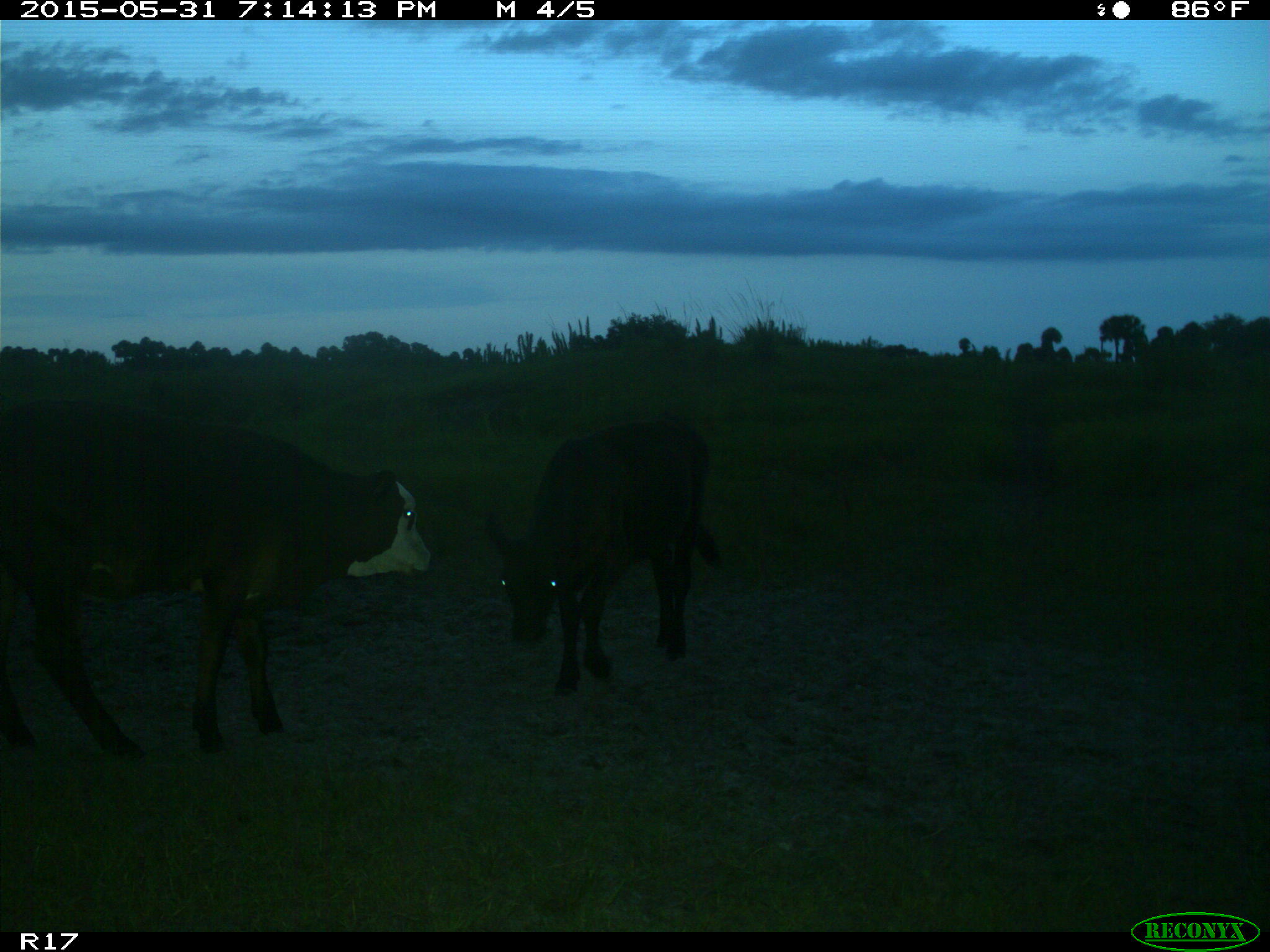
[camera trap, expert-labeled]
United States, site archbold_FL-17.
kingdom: Animalia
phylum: Chordata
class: Mammalia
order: Artiodactyla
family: Bovidae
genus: Bos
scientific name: Bos taurus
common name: domestic cow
Bos taurus (domestic cow).